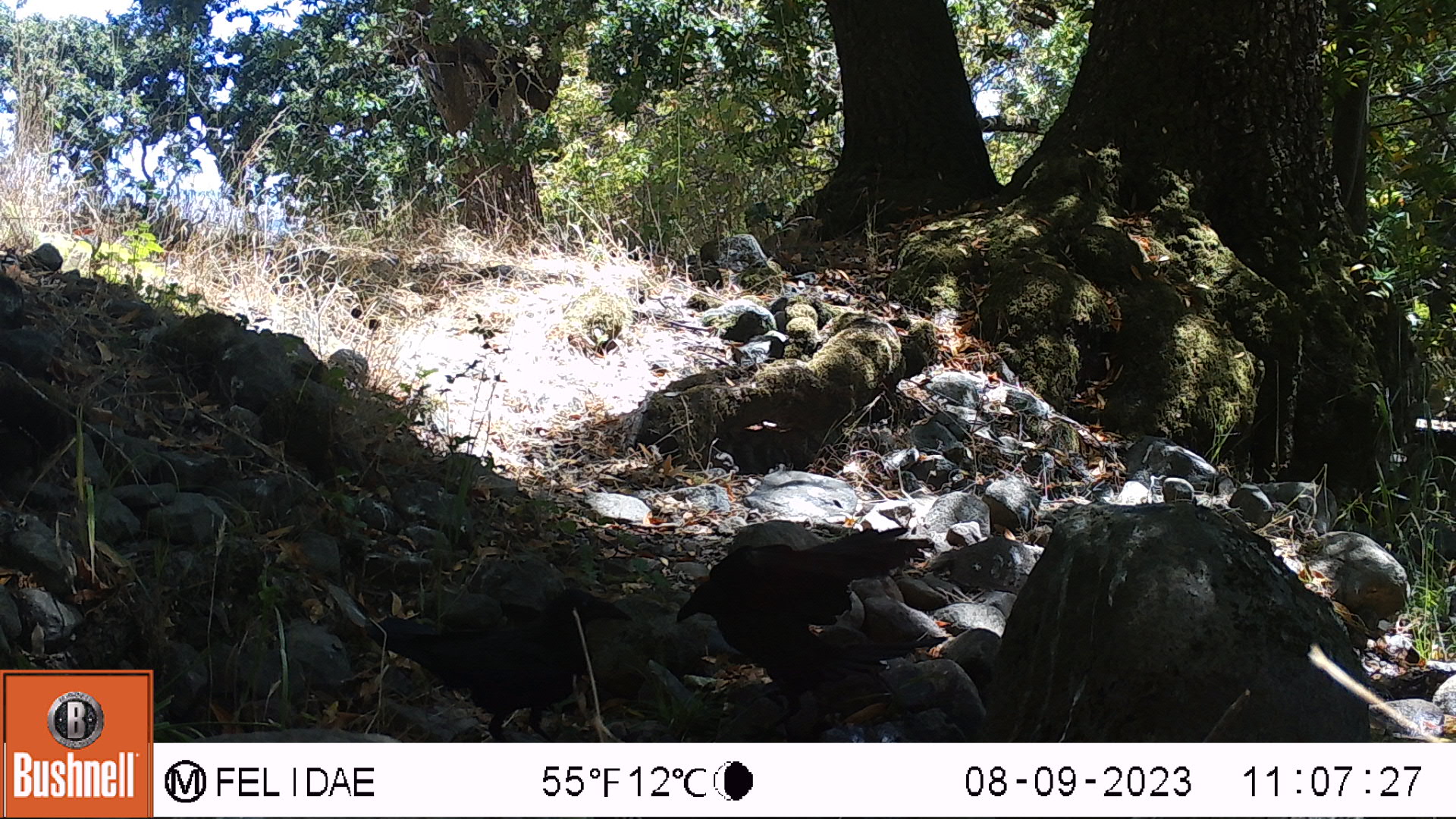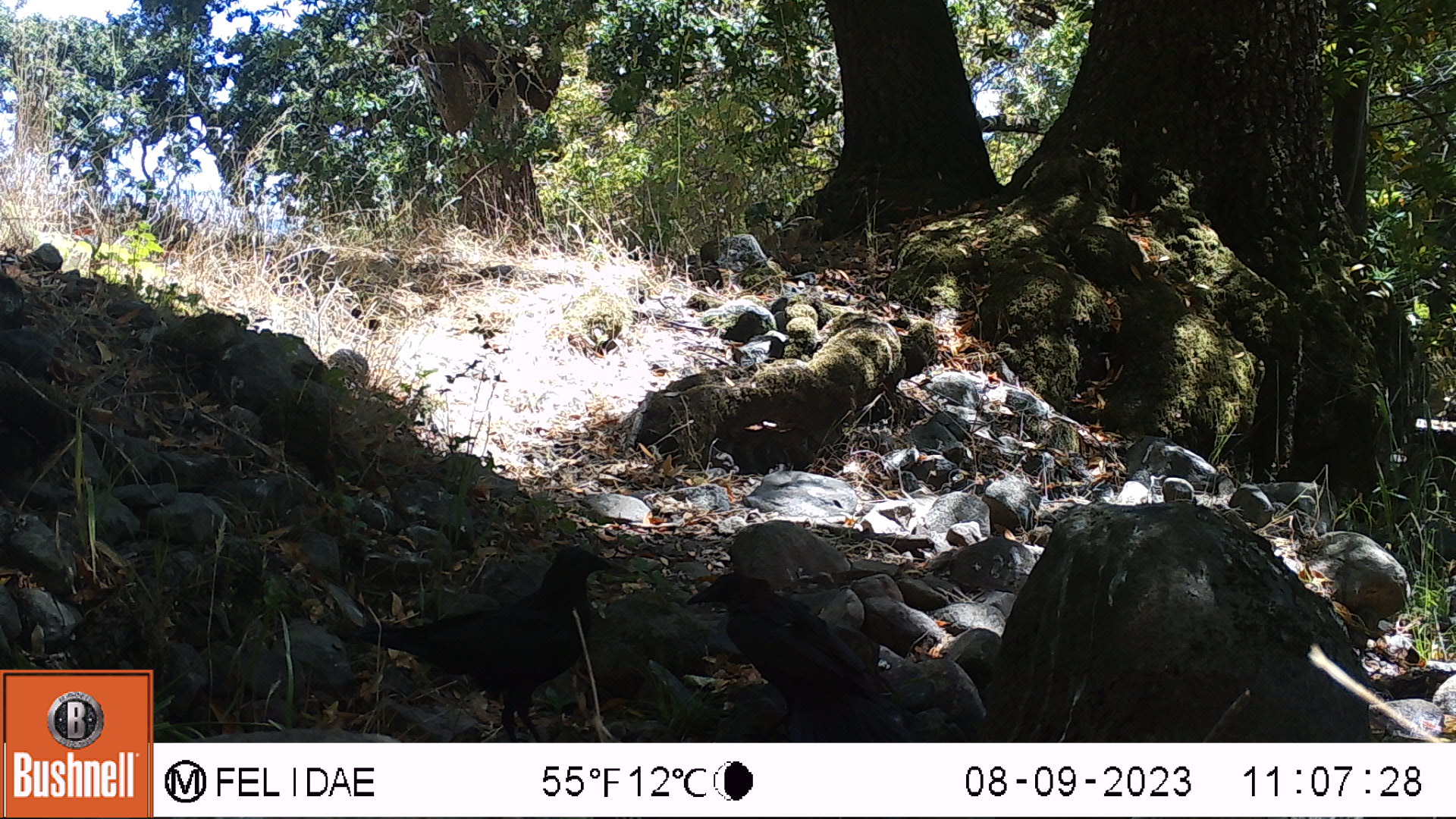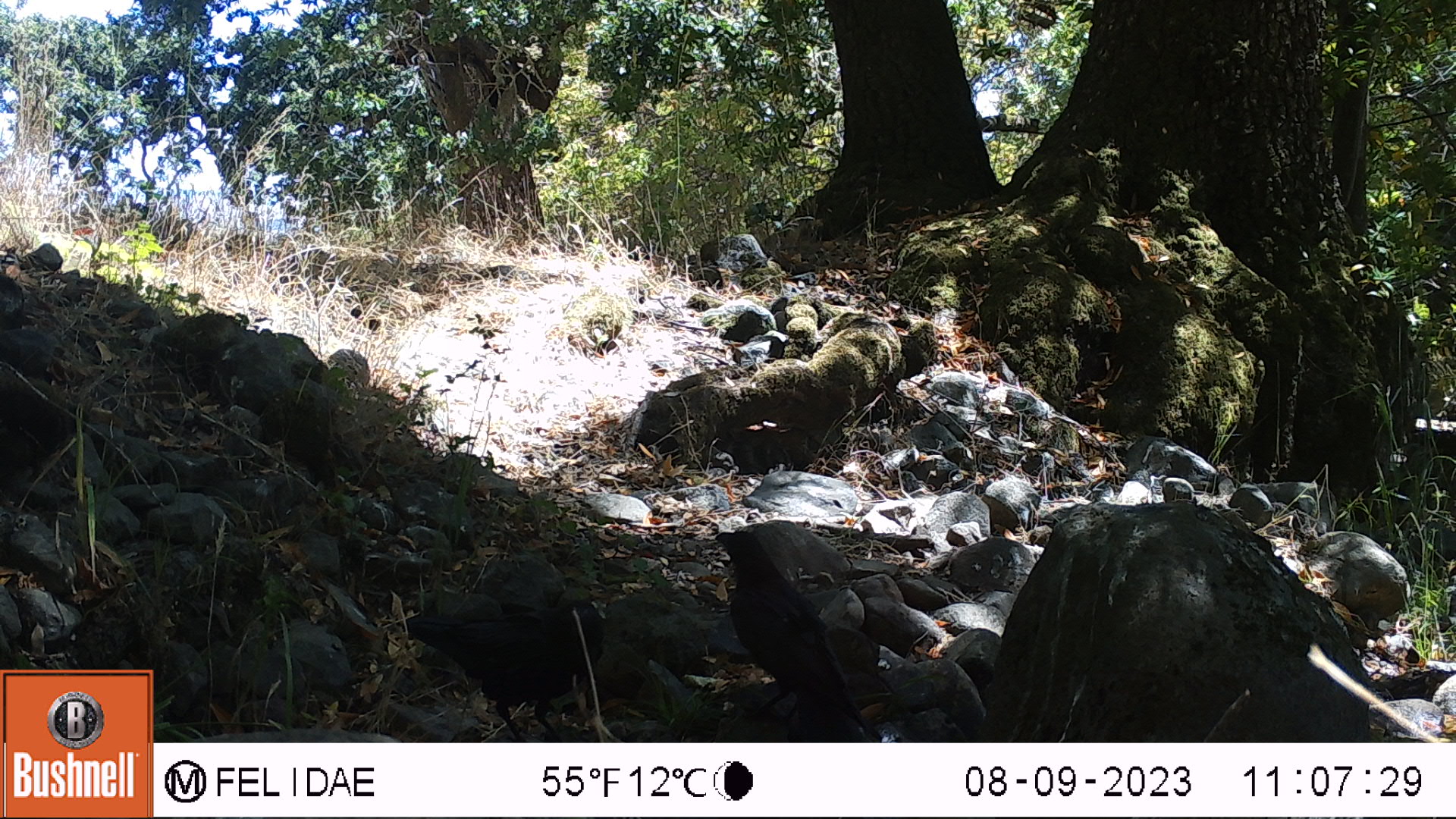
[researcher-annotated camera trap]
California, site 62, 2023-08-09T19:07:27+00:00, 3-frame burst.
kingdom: Animalia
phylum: Chordata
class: Aves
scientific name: Aves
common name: bird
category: unknown bird